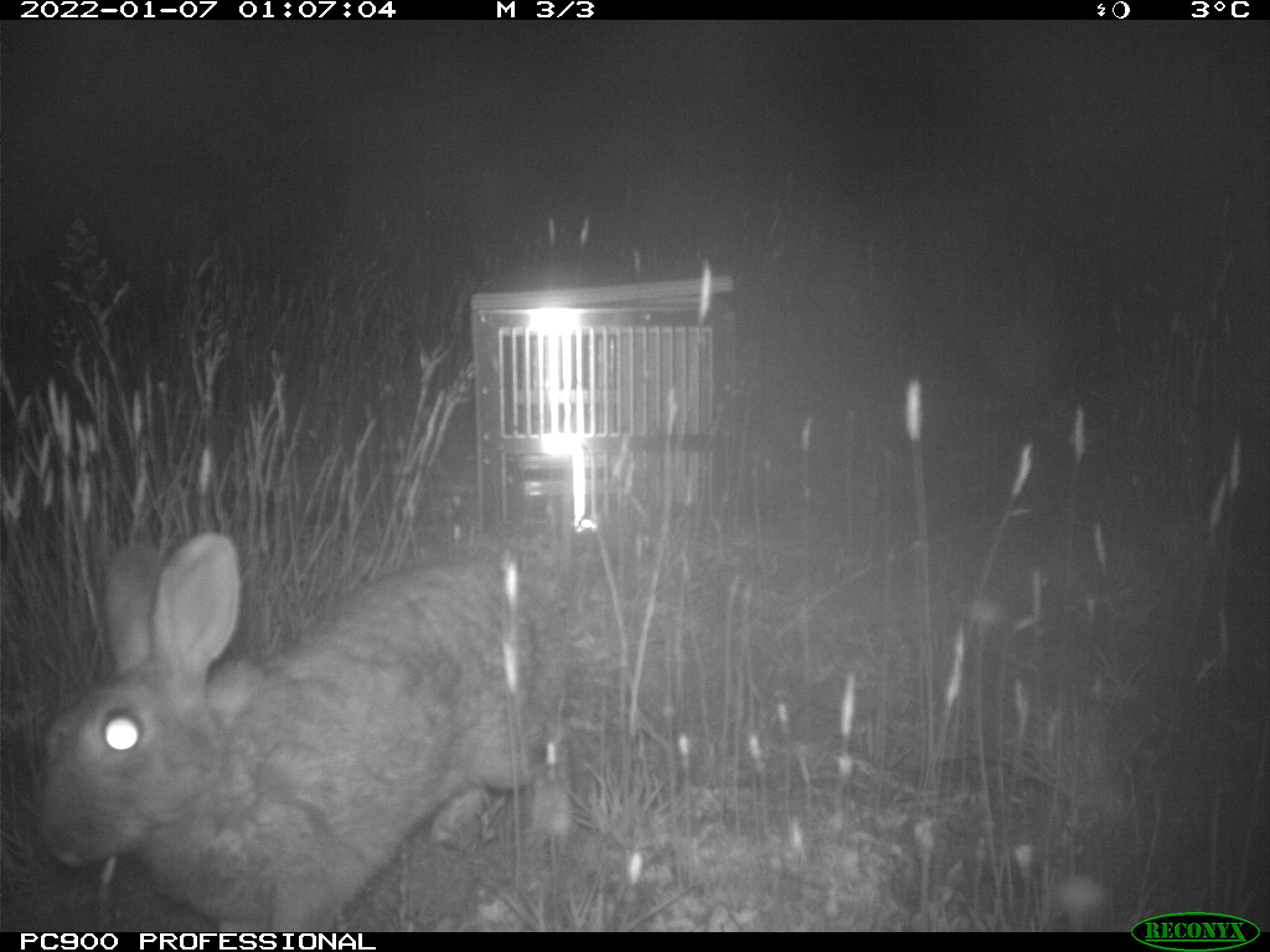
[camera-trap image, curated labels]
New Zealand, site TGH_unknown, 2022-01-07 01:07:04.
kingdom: Animalia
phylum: Chordata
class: Mammalia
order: Lagomorpha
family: Leporidae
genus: Oryctolagus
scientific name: Oryctolagus cuniculus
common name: european rabbit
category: rabbit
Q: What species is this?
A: Rabbit (european rabbit) (Oryctolagus cuniculus).